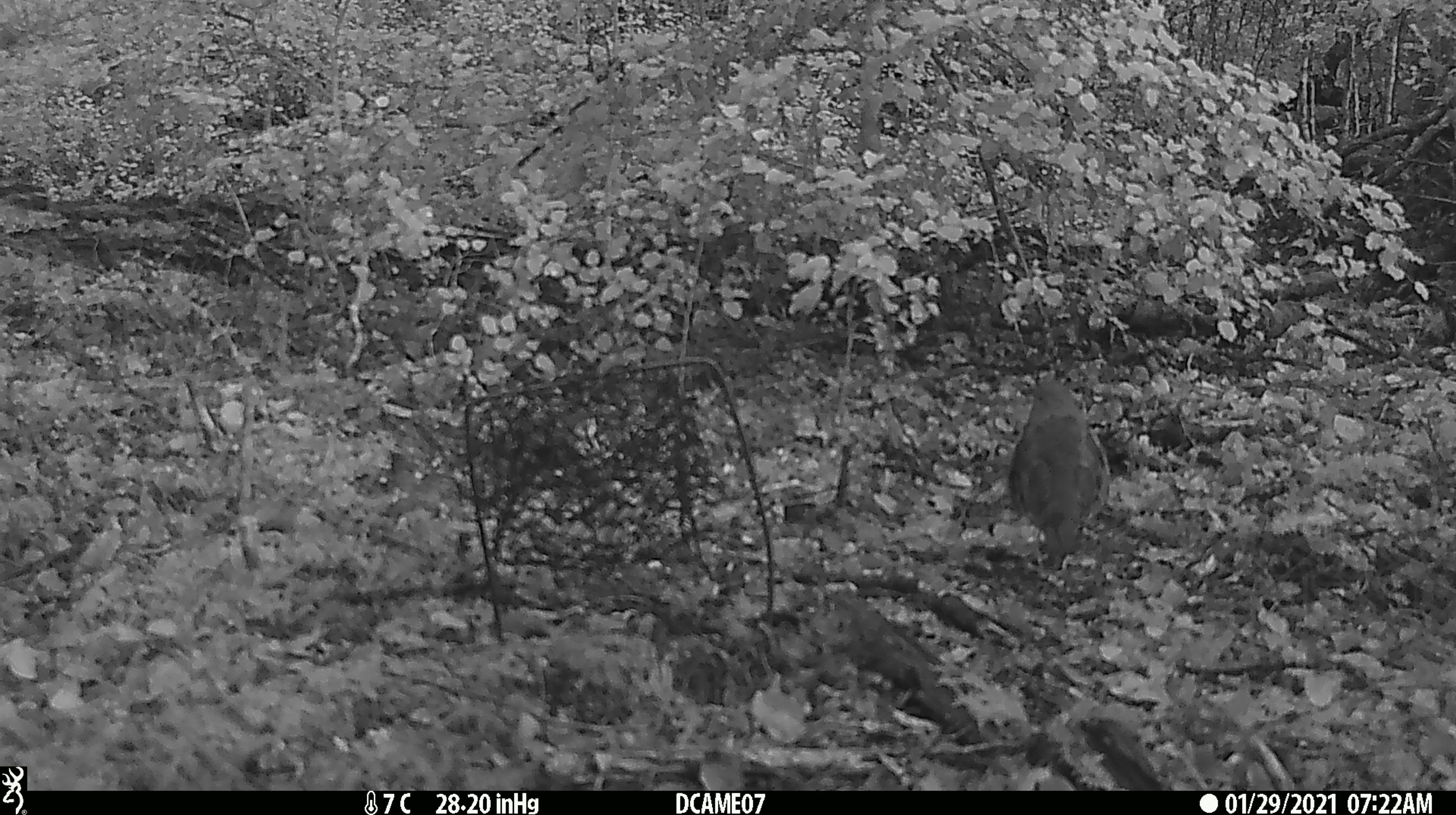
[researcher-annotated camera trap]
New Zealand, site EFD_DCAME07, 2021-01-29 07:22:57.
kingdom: Animalia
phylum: Chordata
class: Aves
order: Passeriformes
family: Petroicidae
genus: Petroica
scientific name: Petroica australis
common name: new zealand robin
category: robin